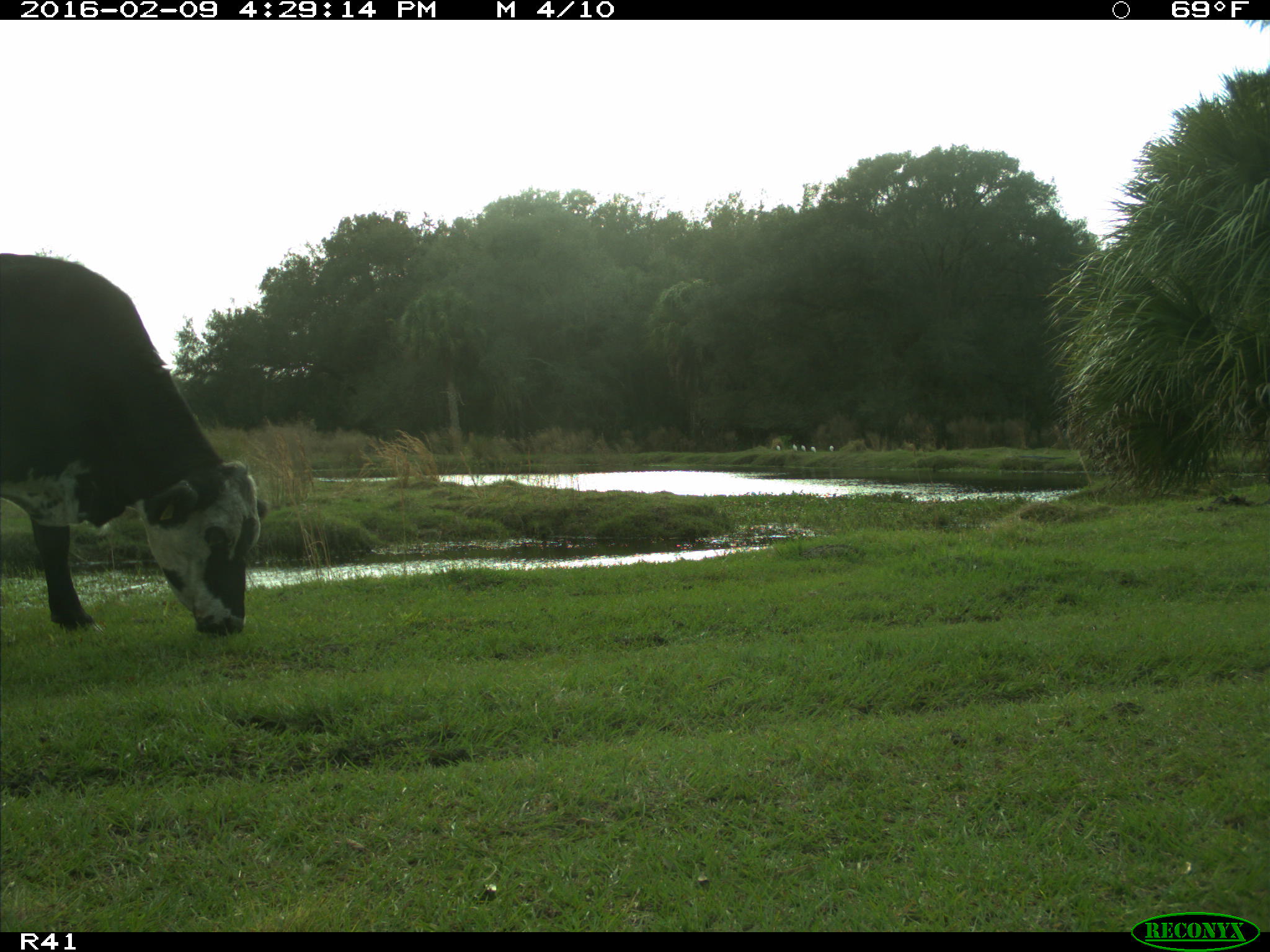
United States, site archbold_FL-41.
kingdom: Animalia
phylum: Chordata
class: Mammalia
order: Artiodactyla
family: Bovidae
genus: Bos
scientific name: Bos taurus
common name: domestic cow